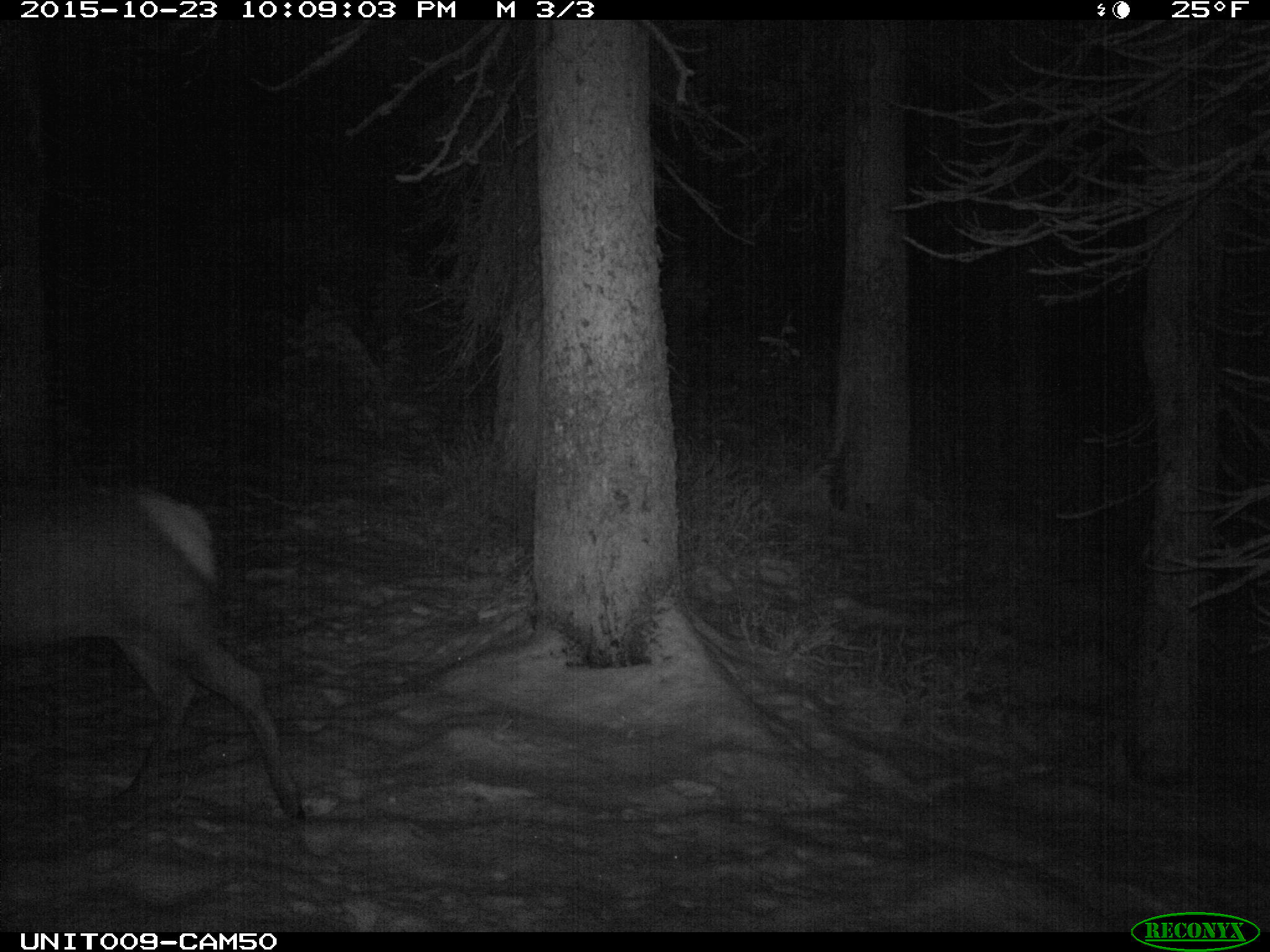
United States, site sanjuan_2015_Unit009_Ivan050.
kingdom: Animalia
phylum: Chordata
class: Mammalia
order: Artiodactyla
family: Cervidae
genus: Cervus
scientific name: Cervus elaphus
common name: red deer